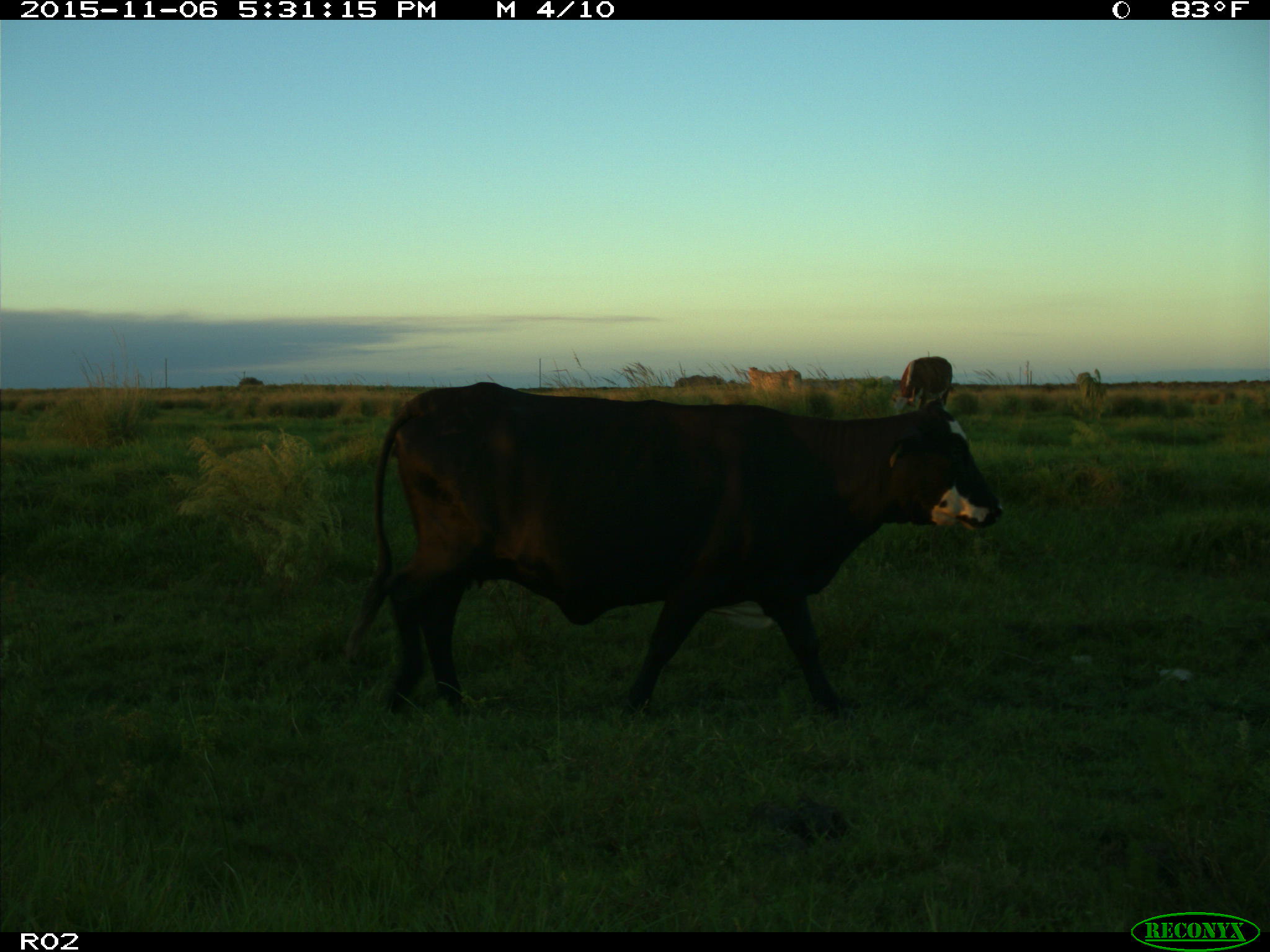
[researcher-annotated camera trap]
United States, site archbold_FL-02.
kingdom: Animalia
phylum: Chordata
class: Mammalia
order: Artiodactyla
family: Bovidae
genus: Bos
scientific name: Bos taurus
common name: domestic cow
Bos taurus (domestic cow).